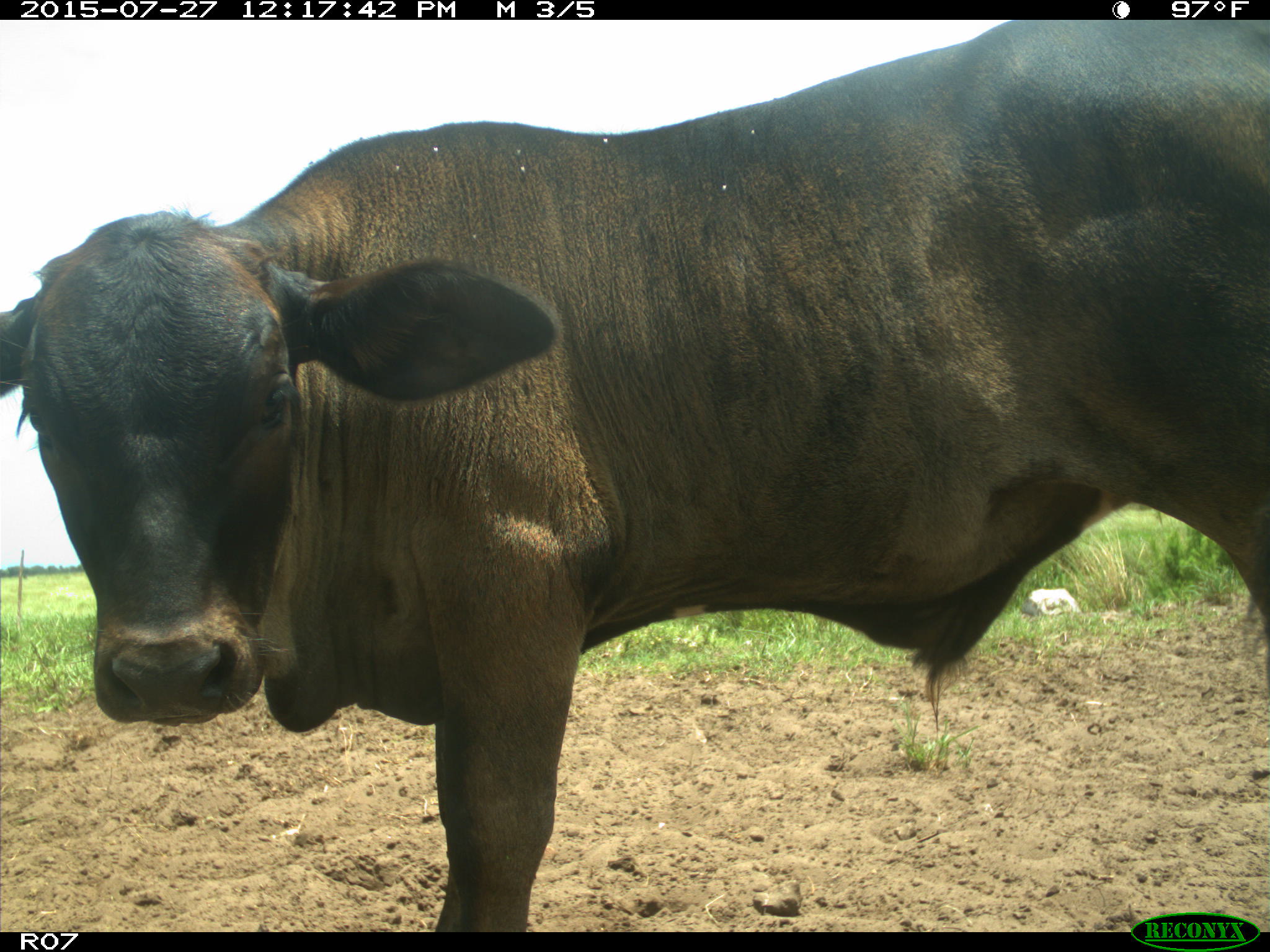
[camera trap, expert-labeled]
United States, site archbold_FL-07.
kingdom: Animalia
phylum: Chordata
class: Mammalia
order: Artiodactyla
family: Bovidae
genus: Bos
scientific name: Bos taurus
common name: domestic cow